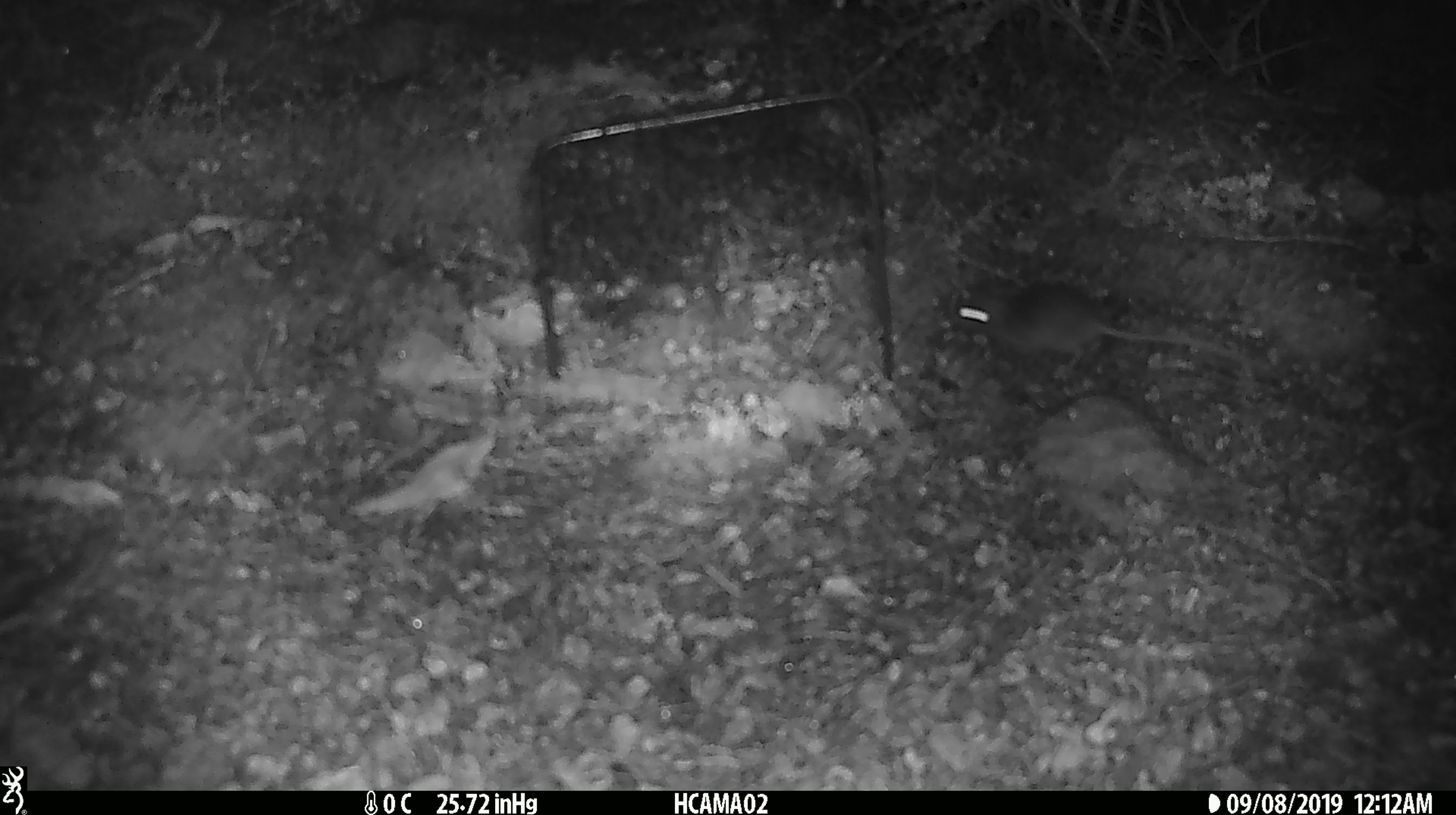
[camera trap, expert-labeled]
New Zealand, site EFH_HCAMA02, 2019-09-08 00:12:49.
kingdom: Animalia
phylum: Chordata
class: Mammalia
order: Rodentia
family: Muridae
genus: Mus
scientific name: Mus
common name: mouse